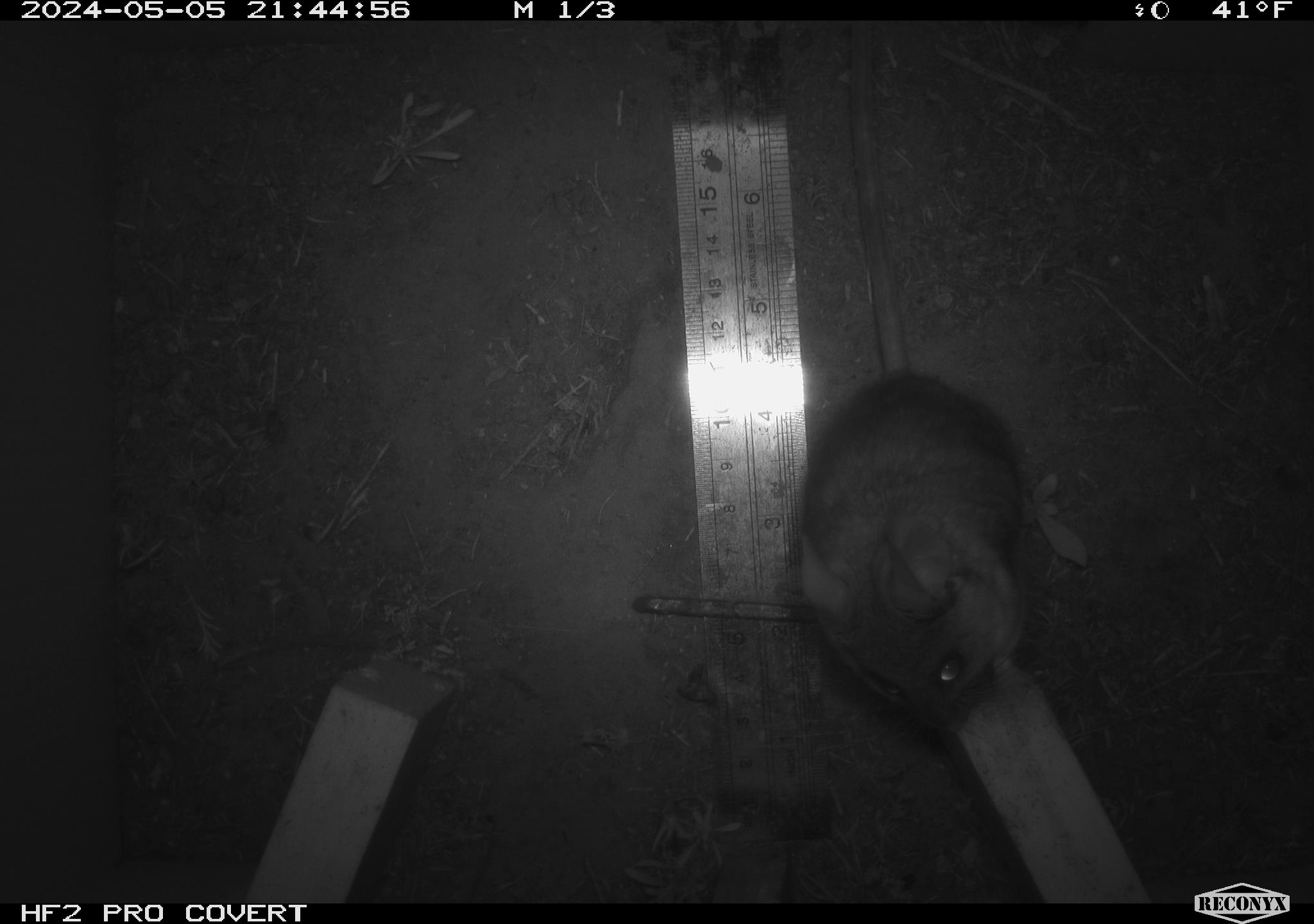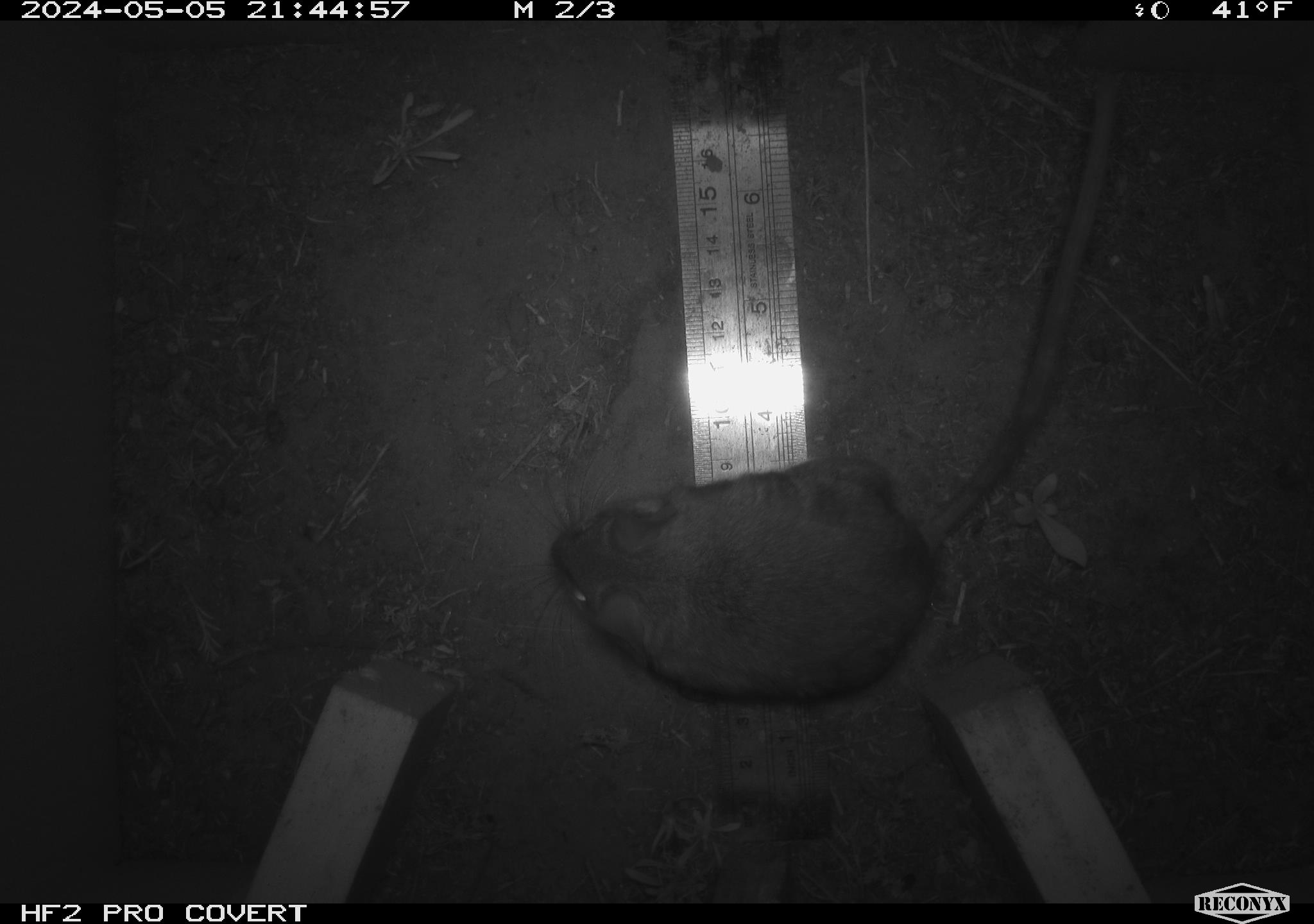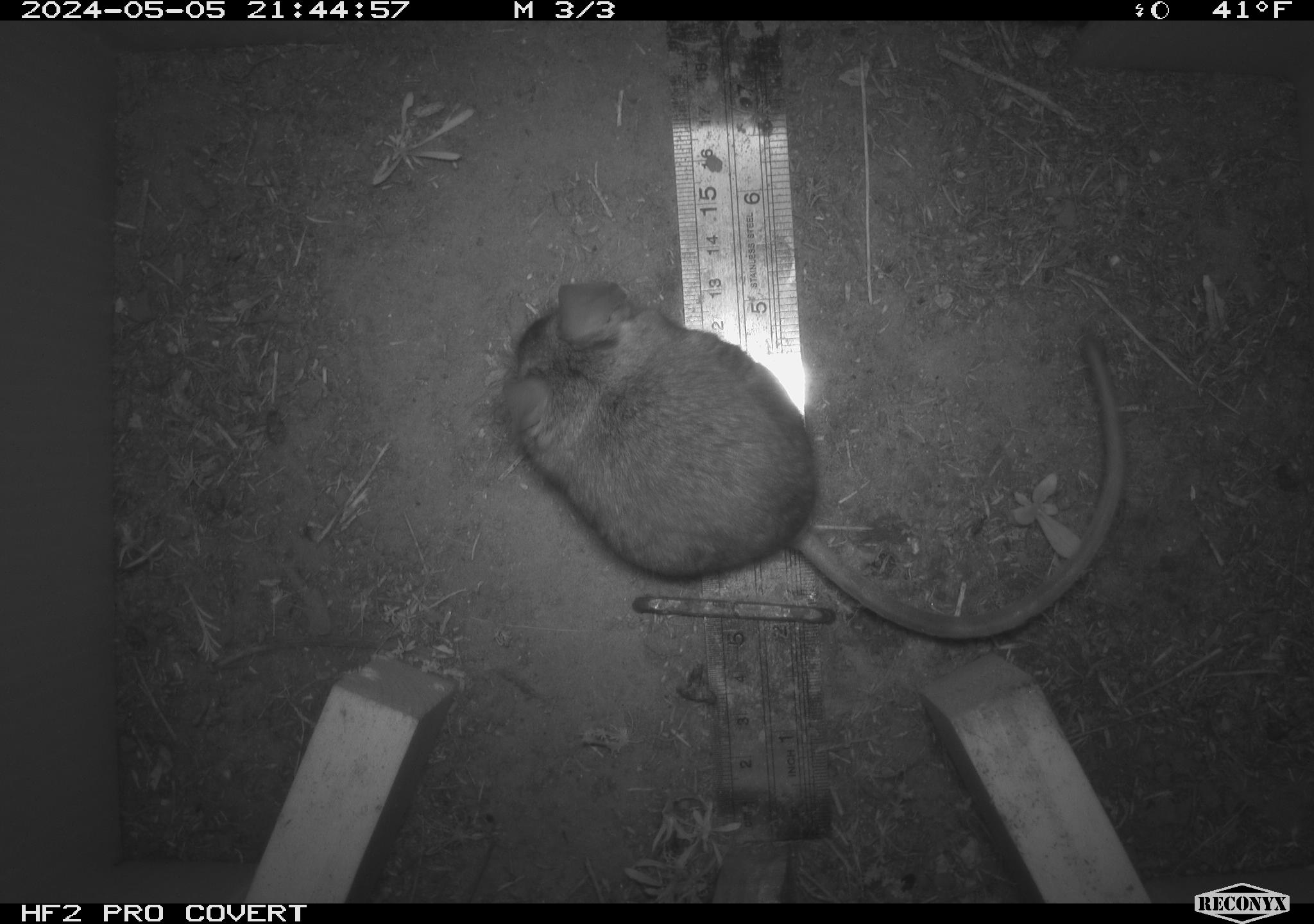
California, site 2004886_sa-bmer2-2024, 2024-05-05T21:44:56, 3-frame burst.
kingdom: Animalia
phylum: Chordata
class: Mammalia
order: Rodentia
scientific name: Rodentia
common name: mouse species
Mouse species (Rodentia).